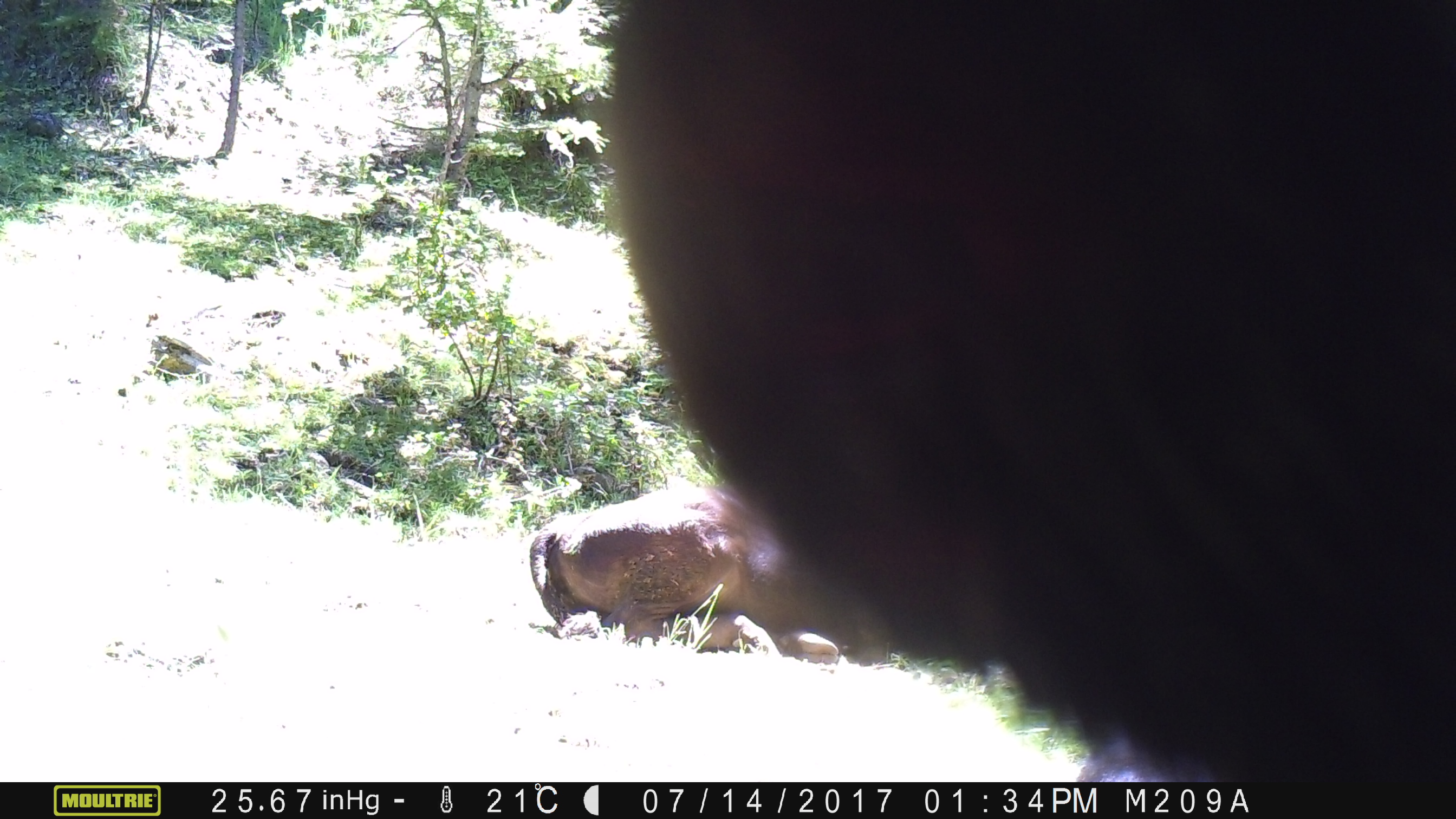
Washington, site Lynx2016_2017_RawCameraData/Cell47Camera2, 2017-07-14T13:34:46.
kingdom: Animalia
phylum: Chordata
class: Mammalia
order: Artiodactyla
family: Bovidae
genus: Bos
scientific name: Bos taurus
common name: domestic cattle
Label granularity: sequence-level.